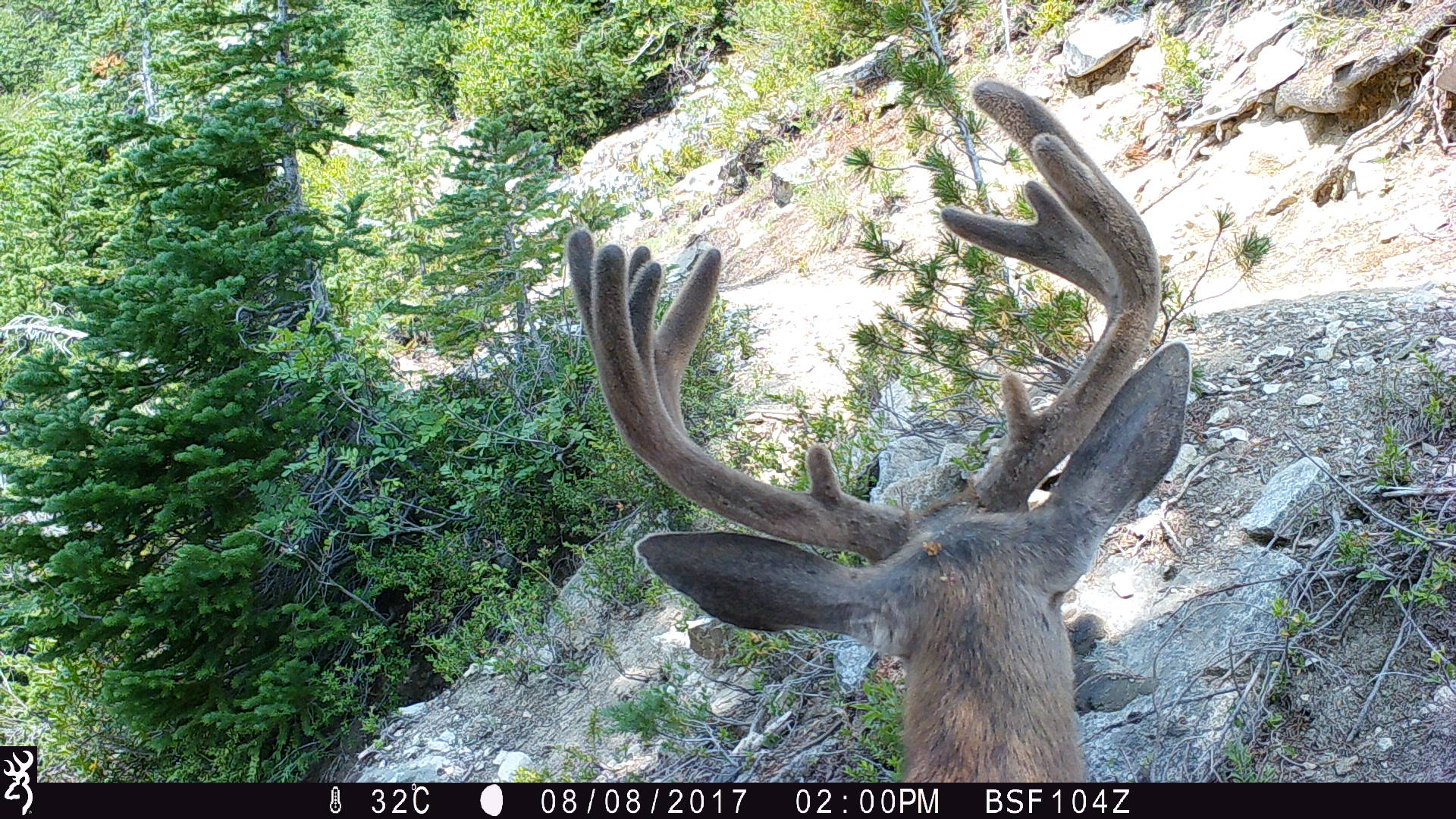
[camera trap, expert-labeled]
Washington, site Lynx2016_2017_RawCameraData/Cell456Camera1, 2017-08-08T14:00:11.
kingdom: Animalia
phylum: Chordata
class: Mammalia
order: Artiodactyla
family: Cervidae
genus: Odocoileus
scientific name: Odocoileus hemionus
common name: mule deer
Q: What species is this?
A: Odocoileus hemionus (mule deer).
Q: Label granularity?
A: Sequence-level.